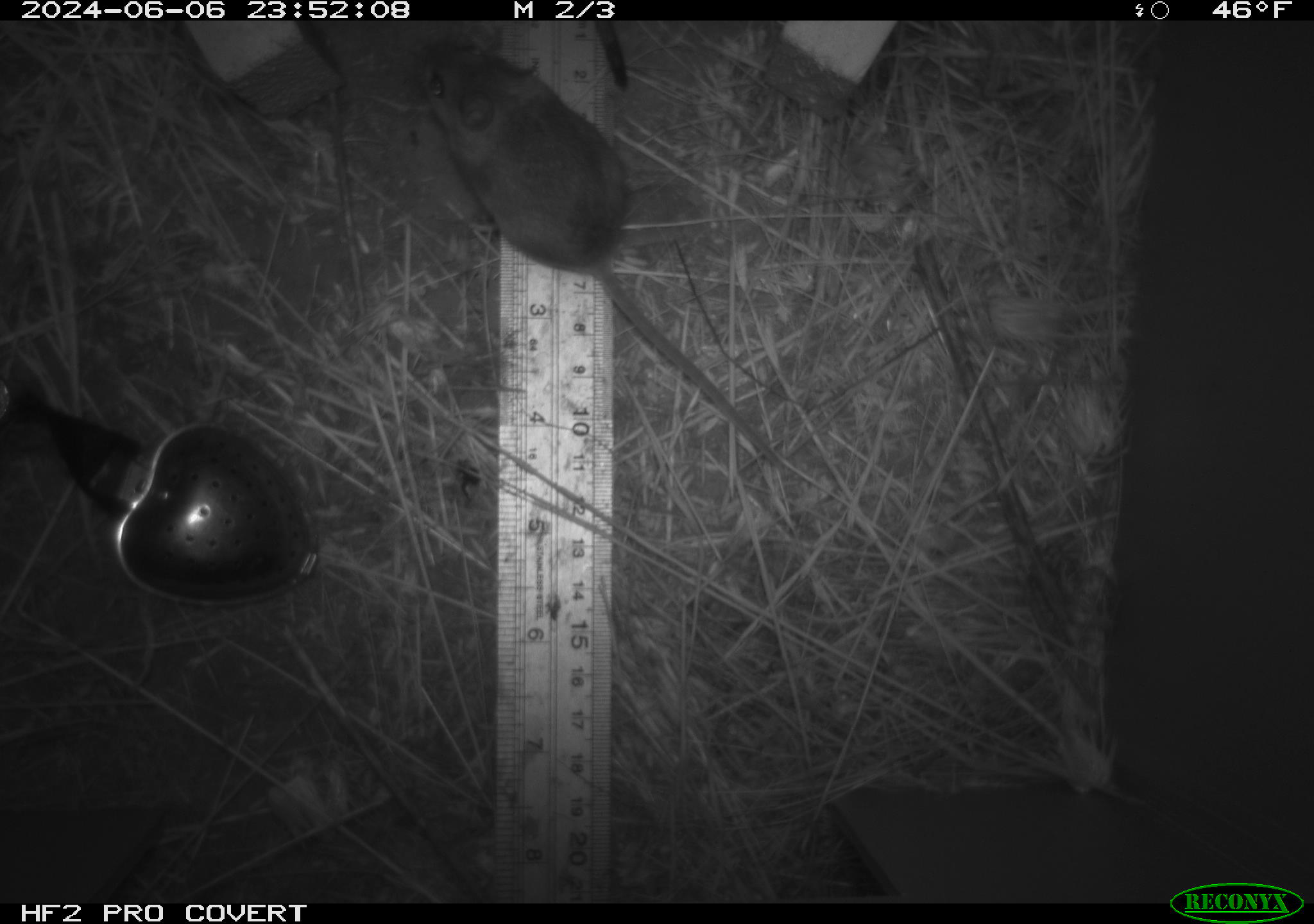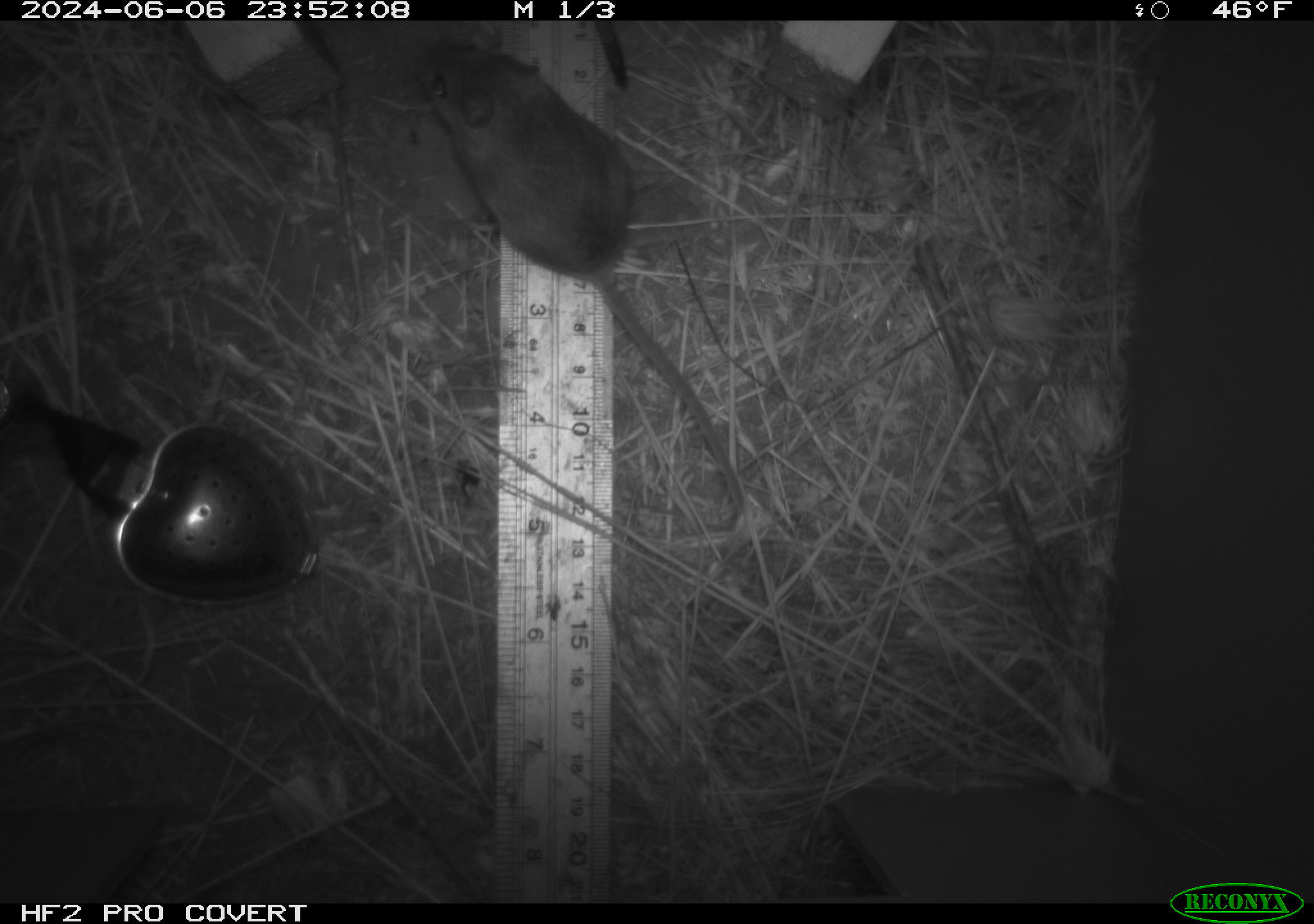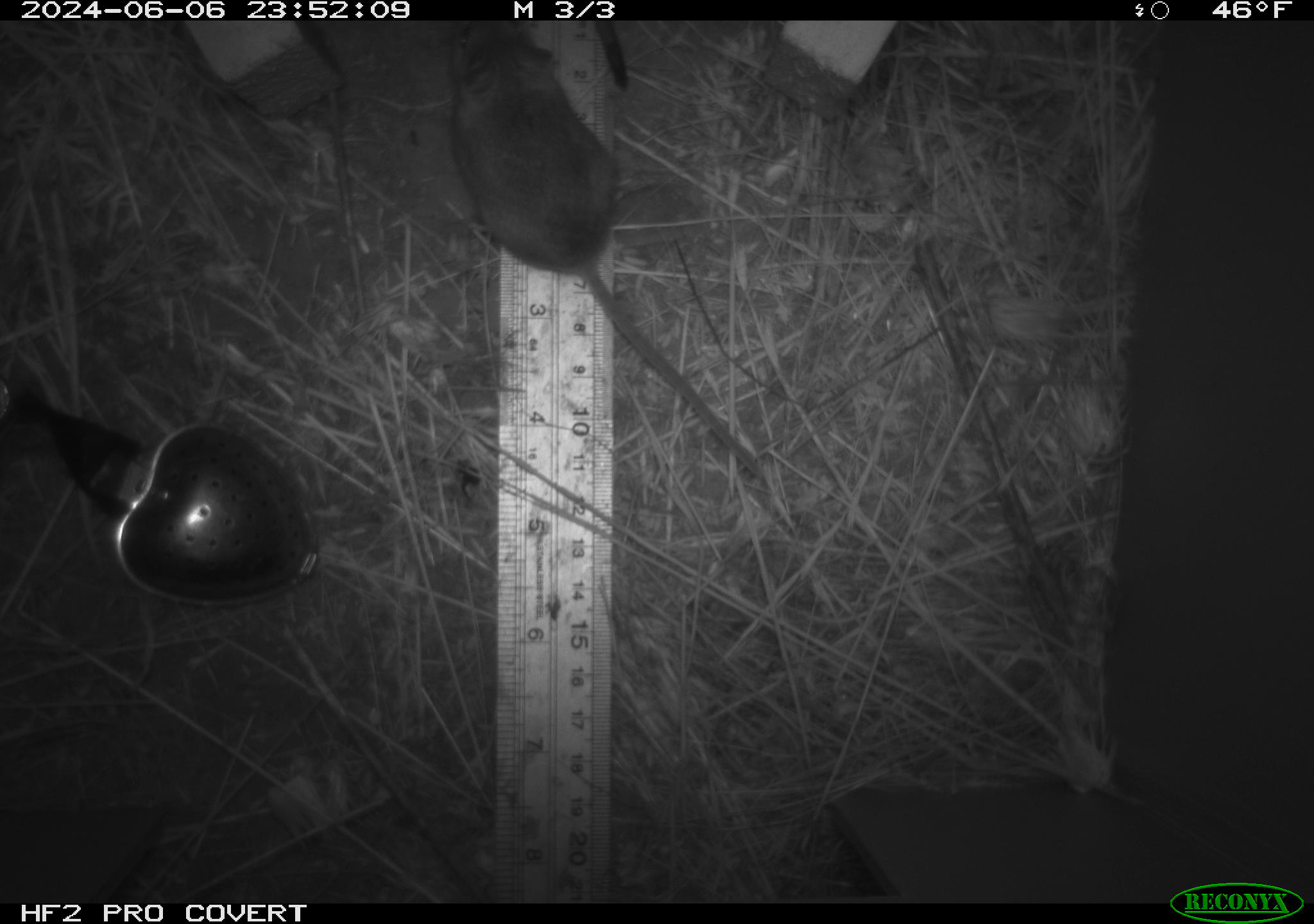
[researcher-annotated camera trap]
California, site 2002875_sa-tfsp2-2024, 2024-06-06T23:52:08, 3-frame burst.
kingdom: Animalia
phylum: Chordata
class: Mammalia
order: Rodentia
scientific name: Rodentia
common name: mouse species